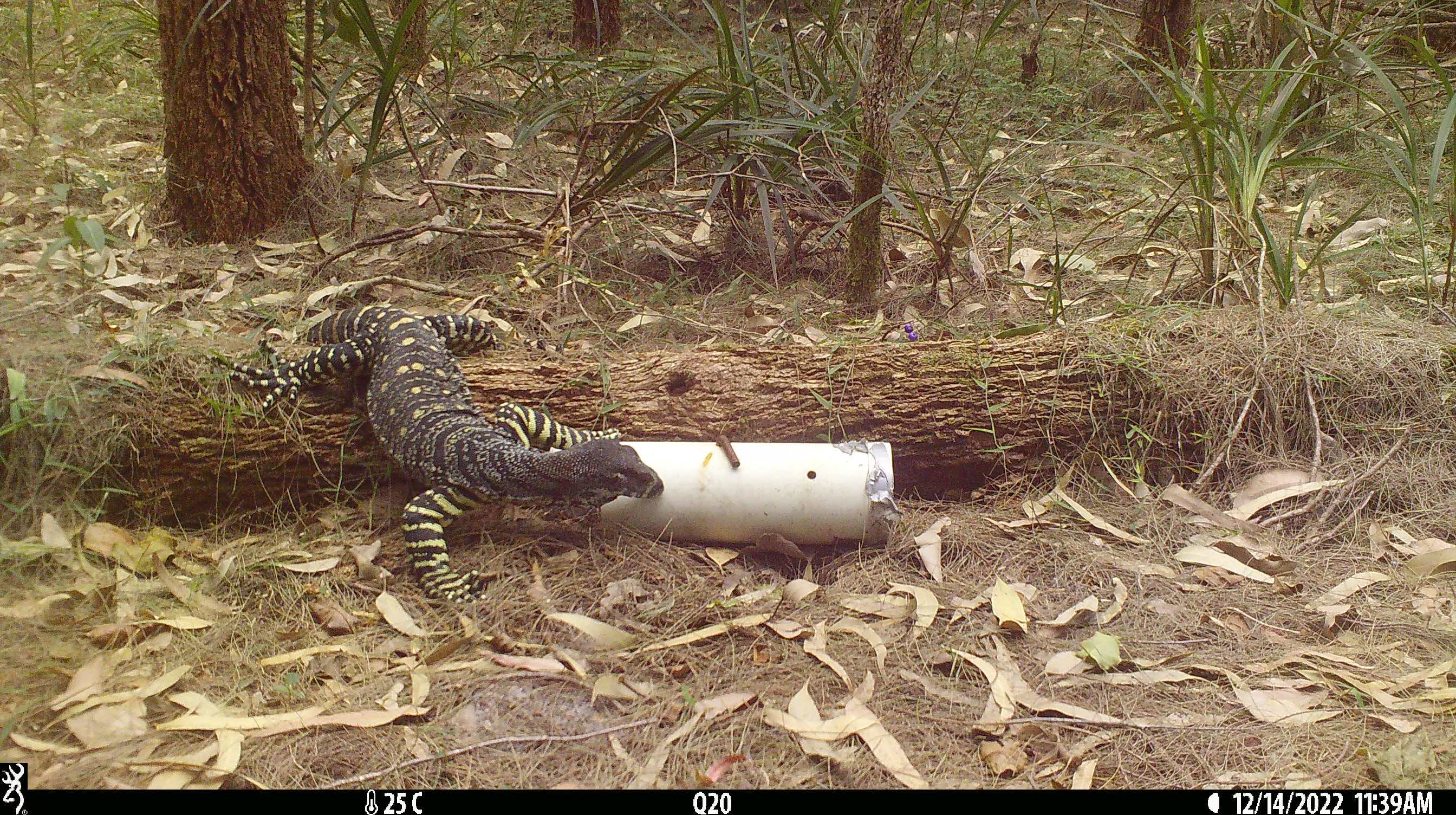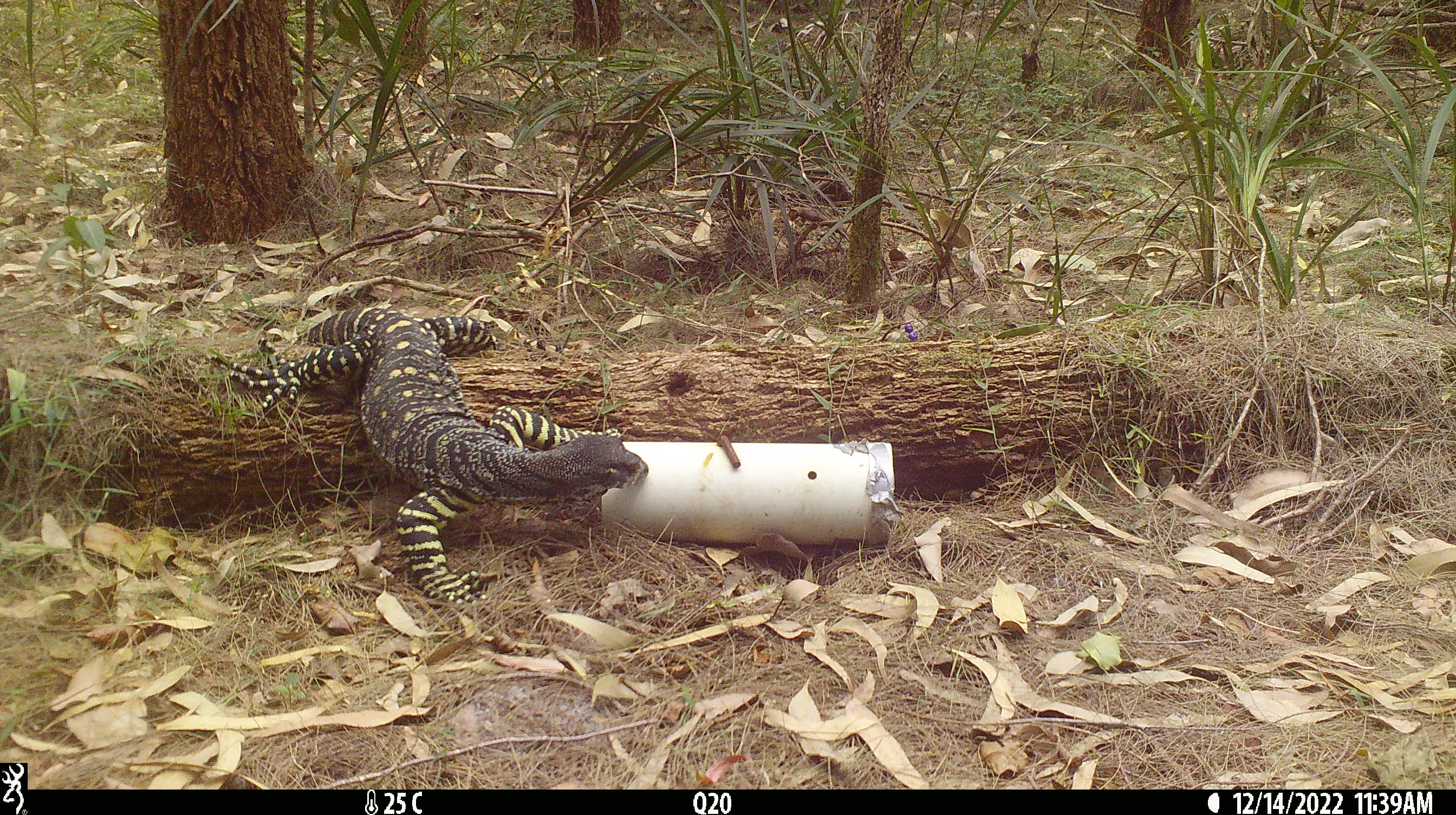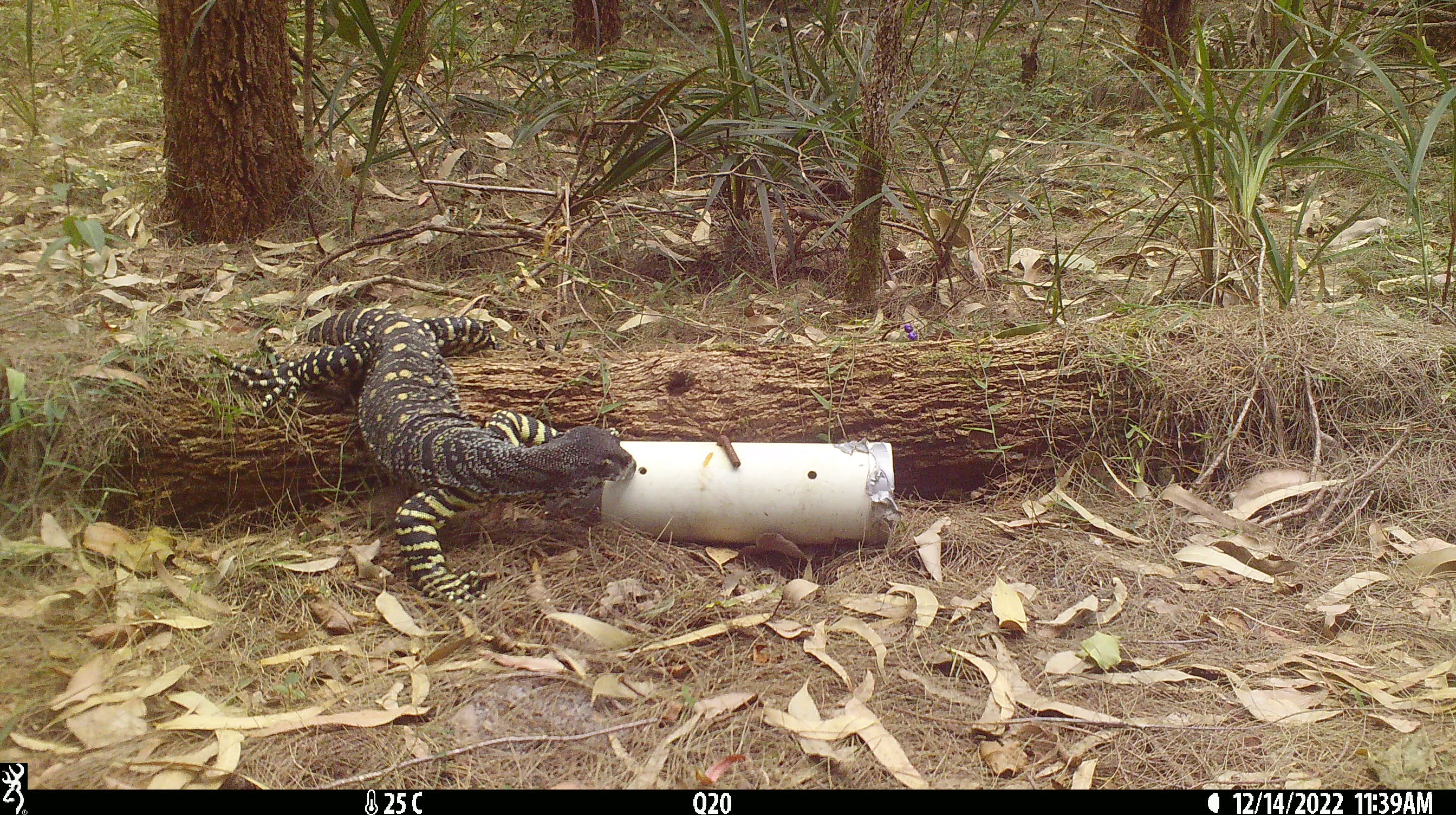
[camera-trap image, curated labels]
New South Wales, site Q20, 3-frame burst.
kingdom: Animalia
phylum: Chordata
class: Reptilia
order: Squamata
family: Varanidae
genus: Varanus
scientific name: Varanus varius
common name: lace monitor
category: goanna